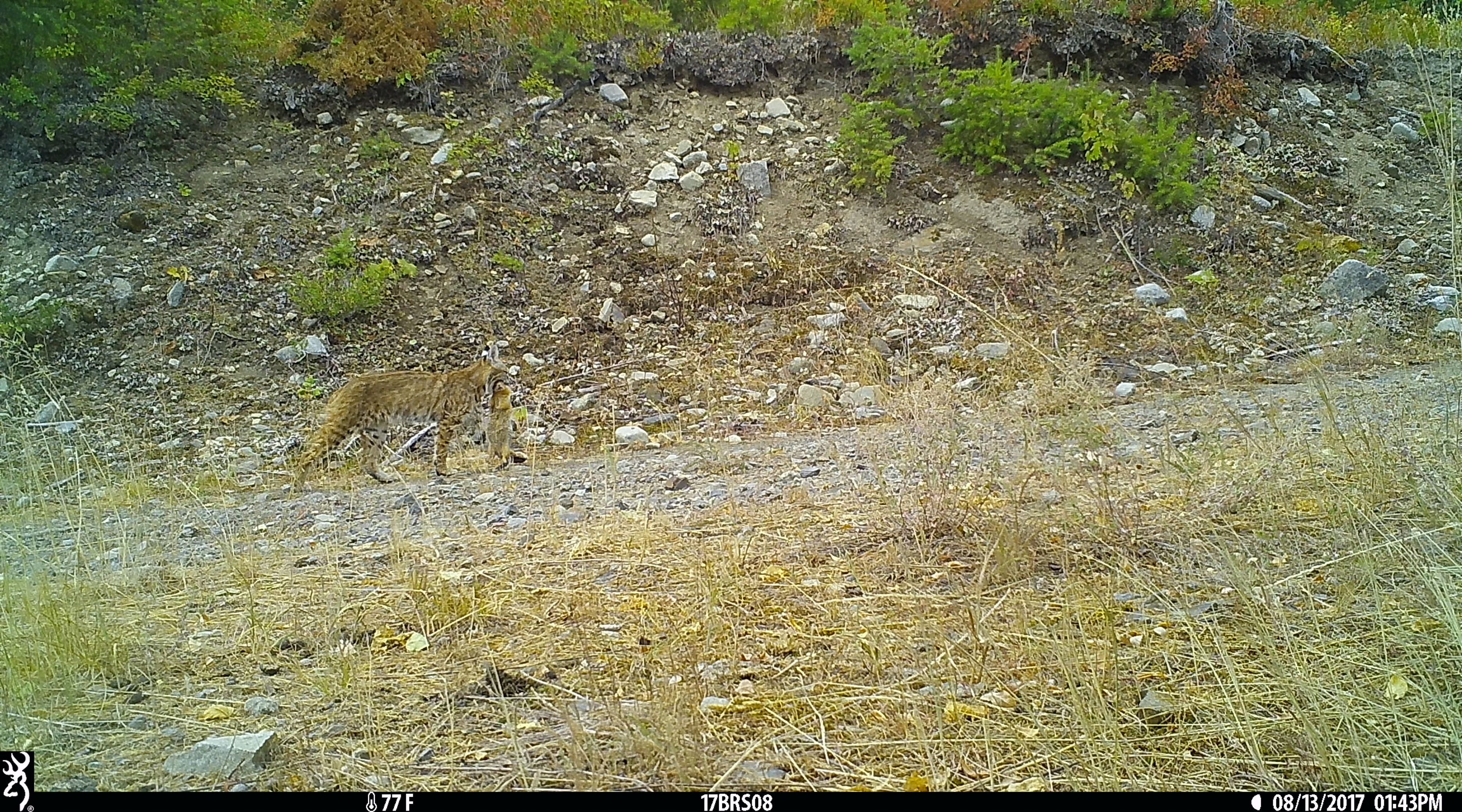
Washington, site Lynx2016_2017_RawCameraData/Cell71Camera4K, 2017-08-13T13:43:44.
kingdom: Animalia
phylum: Chordata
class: Mammalia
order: Carnivora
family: Felidae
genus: Lynx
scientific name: Lynx rufus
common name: bobcat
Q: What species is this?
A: Lynx rufus (bobcat).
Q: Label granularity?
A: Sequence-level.